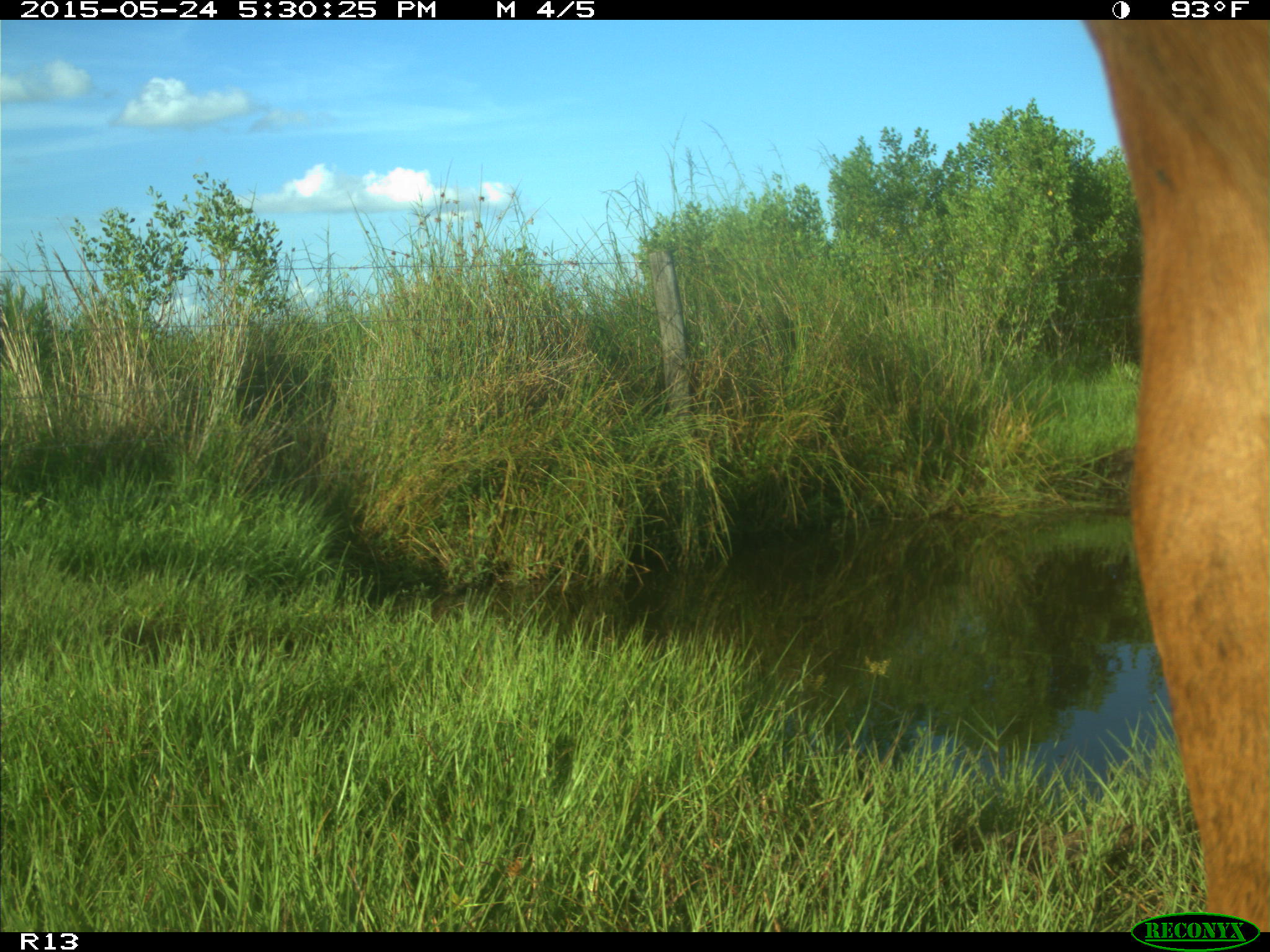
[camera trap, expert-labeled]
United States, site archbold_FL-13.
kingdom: Animalia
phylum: Chordata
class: Mammalia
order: Artiodactyla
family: Bovidae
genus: Bos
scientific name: Bos taurus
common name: domestic cow